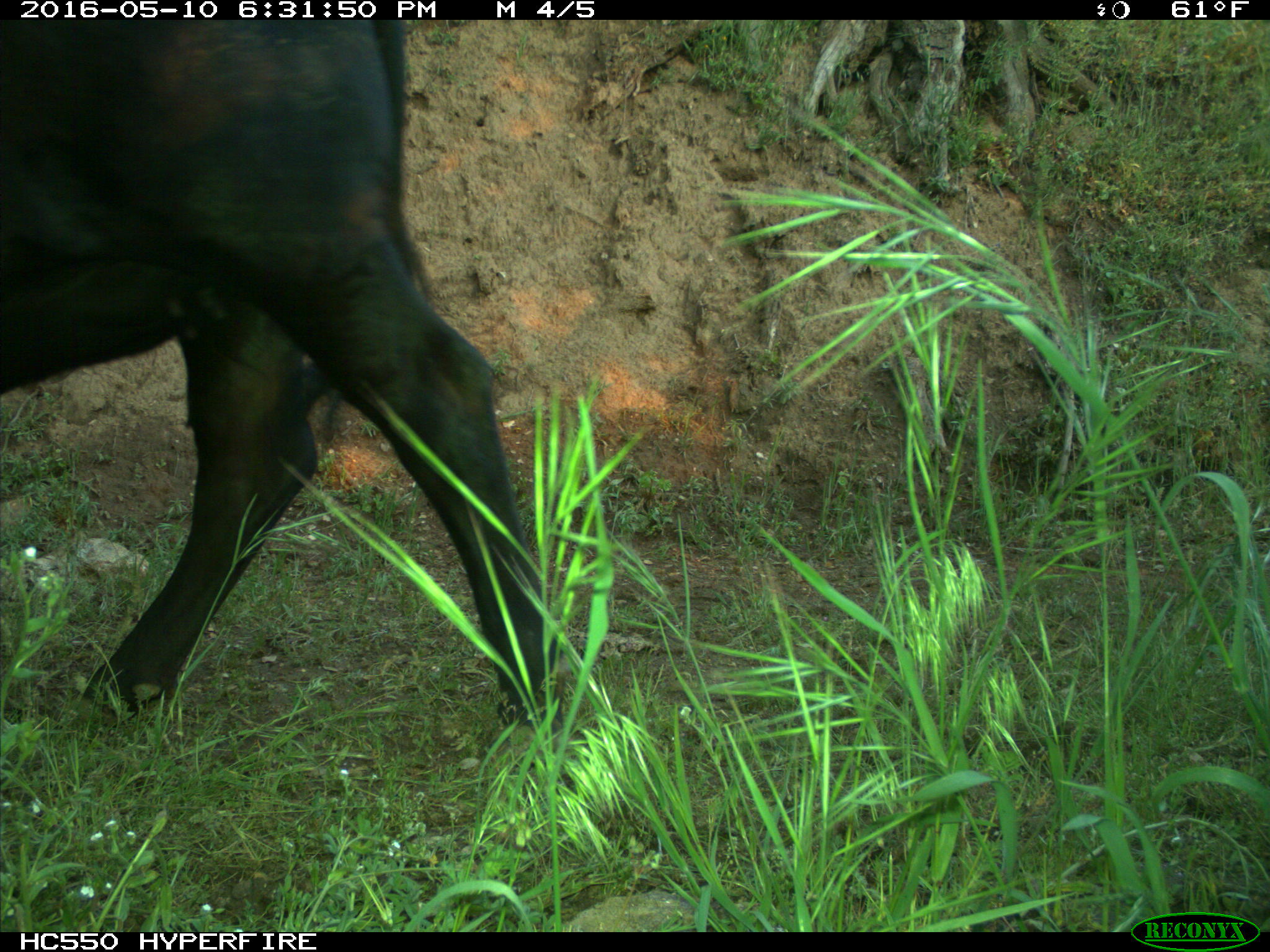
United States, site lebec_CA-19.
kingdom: Animalia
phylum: Chordata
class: Mammalia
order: Artiodactyla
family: Bovidae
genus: Bos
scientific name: Bos taurus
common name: domestic cow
Bos taurus (domestic cow).